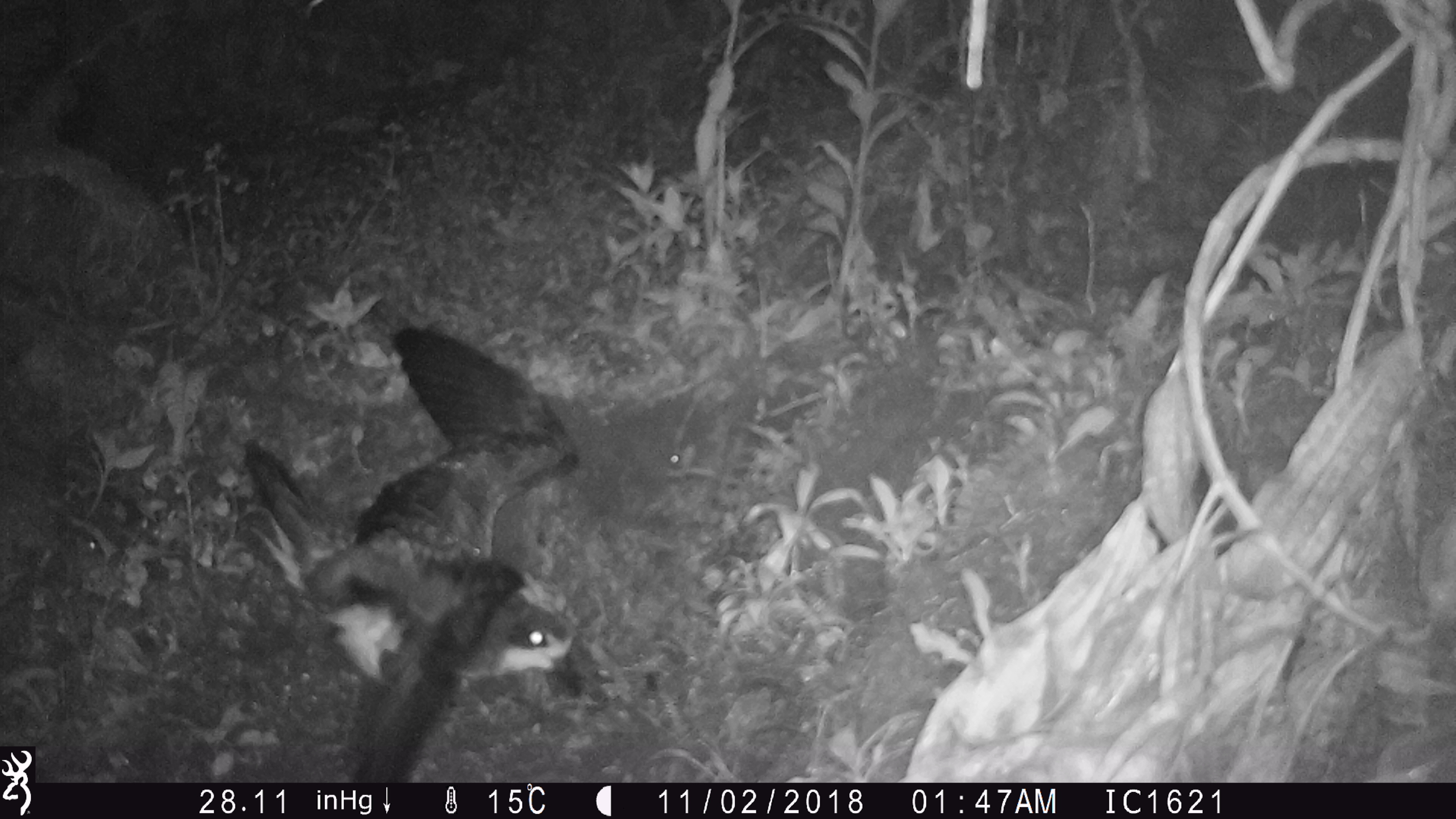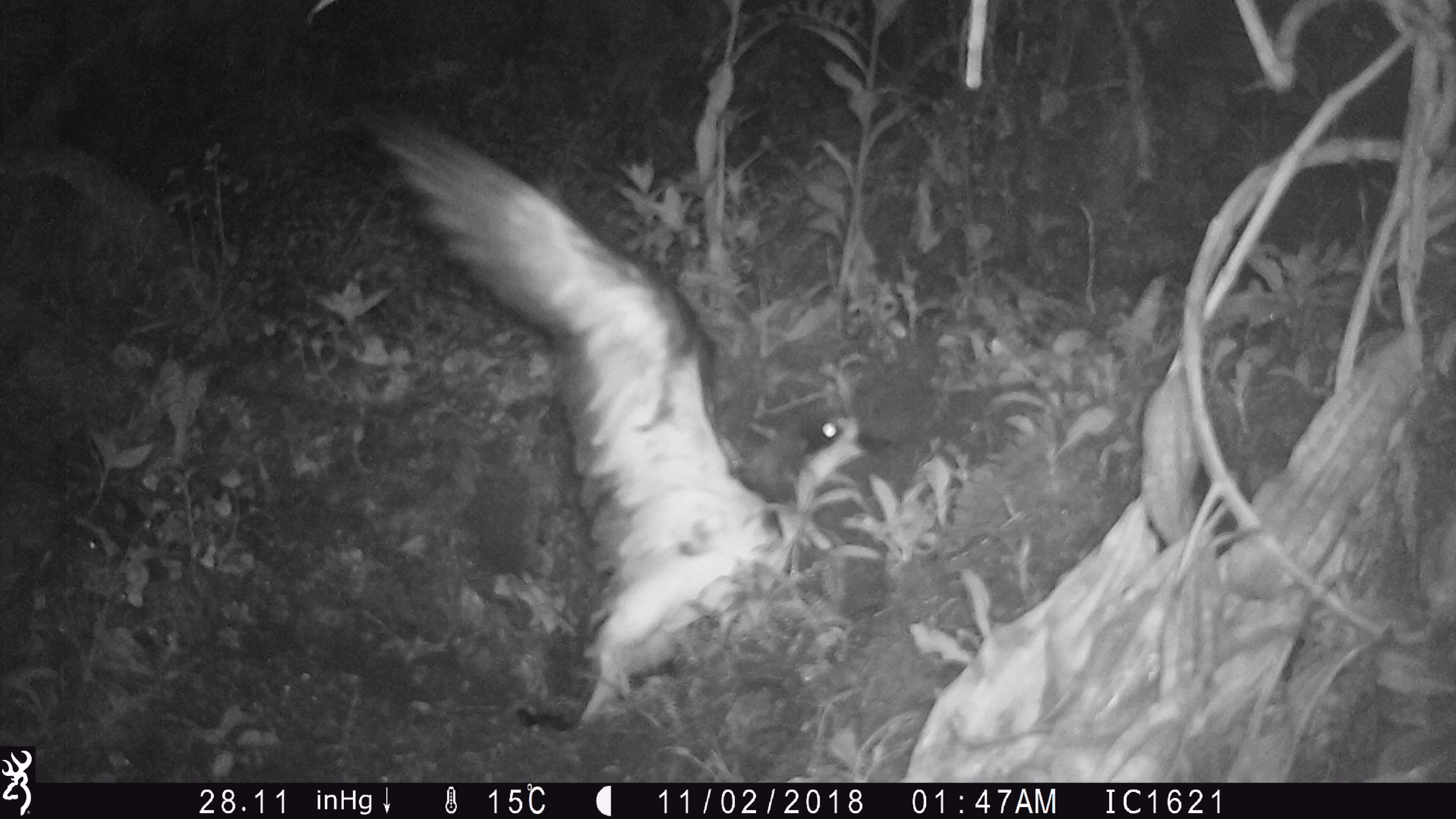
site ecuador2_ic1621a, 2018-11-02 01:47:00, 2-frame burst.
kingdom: Animalia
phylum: Chordata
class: Aves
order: Procellariiformes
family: Procellariidae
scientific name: Procellariidae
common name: petrel chick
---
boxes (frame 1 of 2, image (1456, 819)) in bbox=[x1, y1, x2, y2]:
petrel chick: bbox=[227, 328, 595, 772]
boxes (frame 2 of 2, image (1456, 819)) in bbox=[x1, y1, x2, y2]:
petrel chick: bbox=[351, 100, 862, 733]